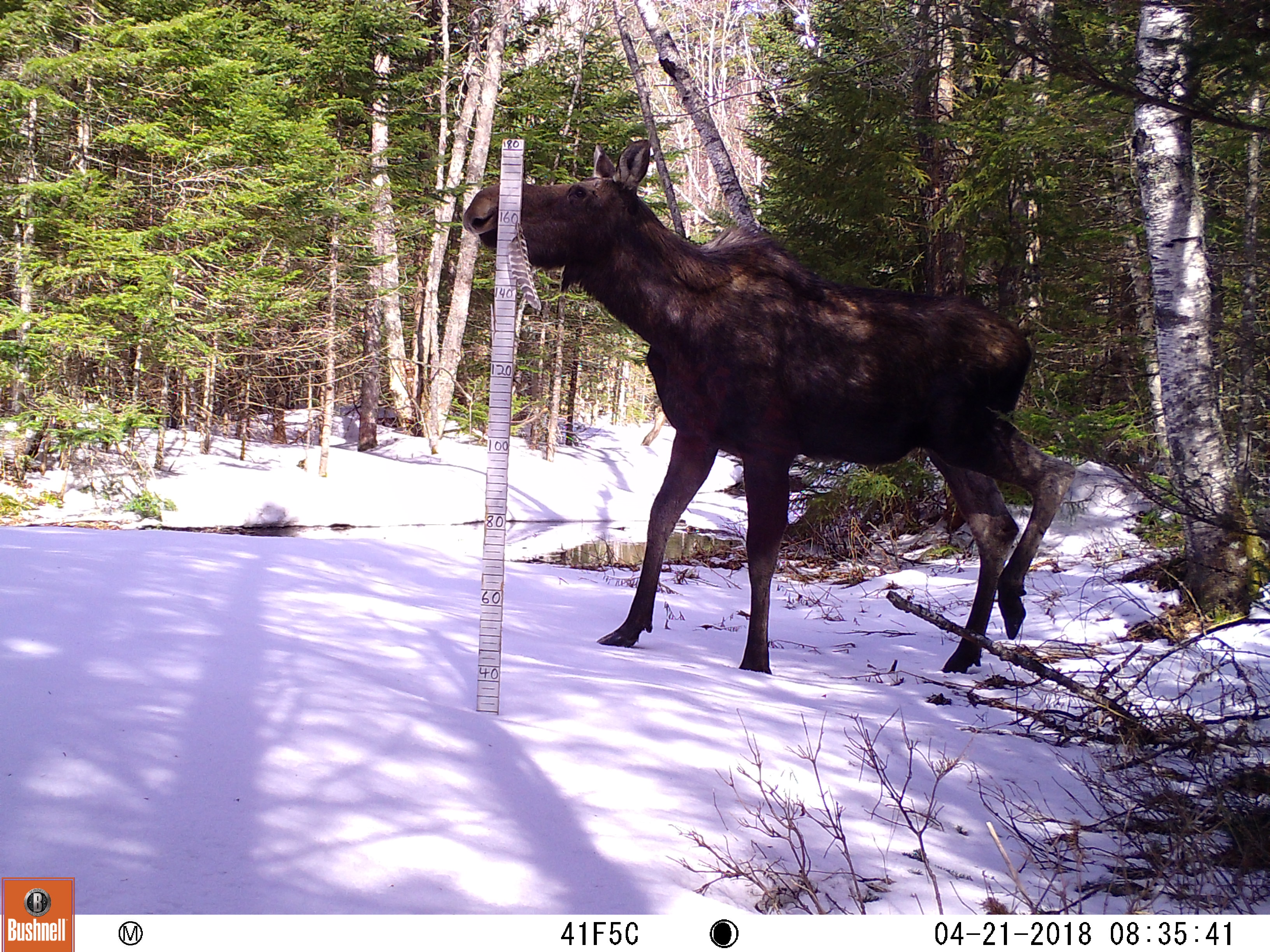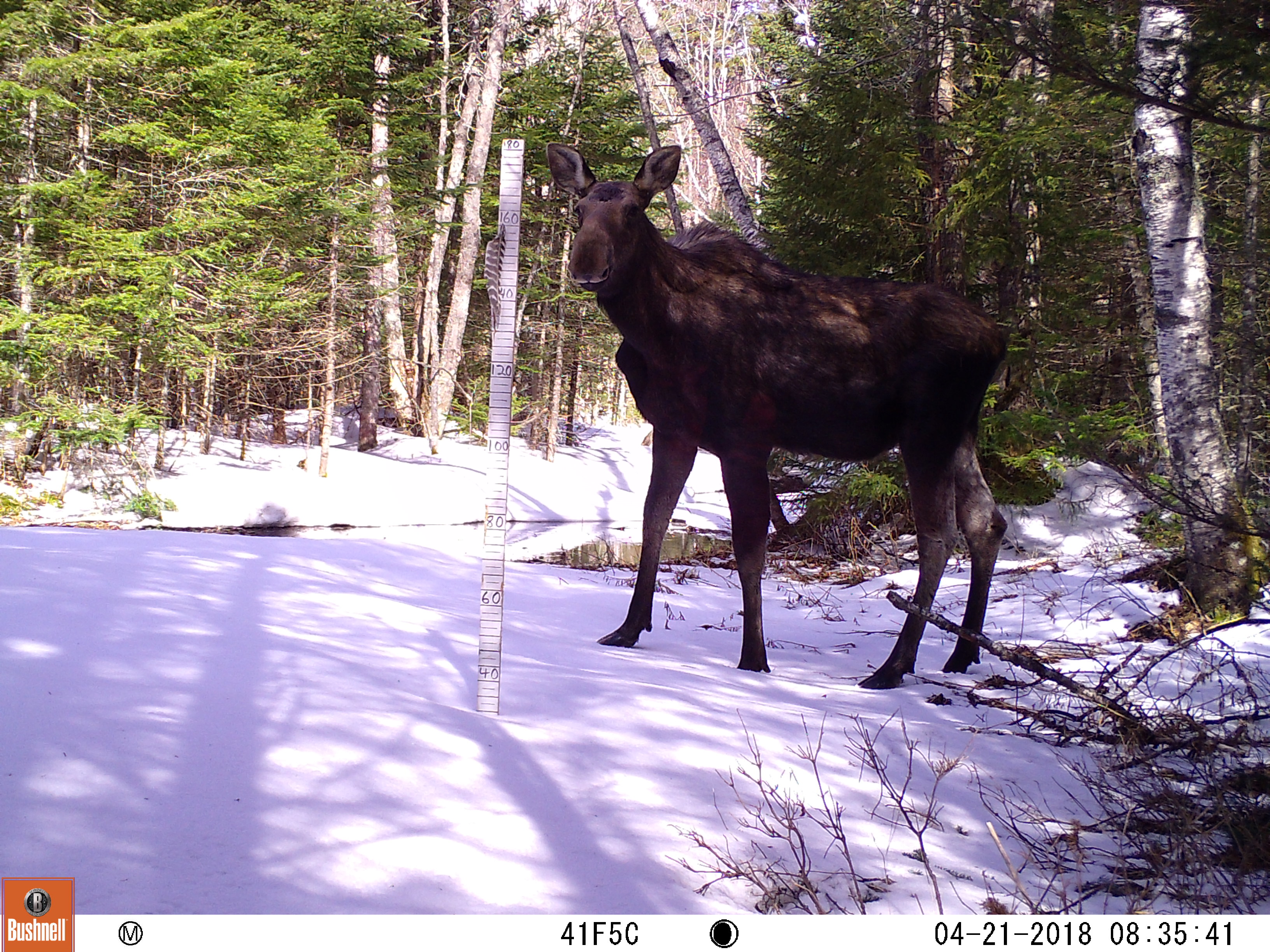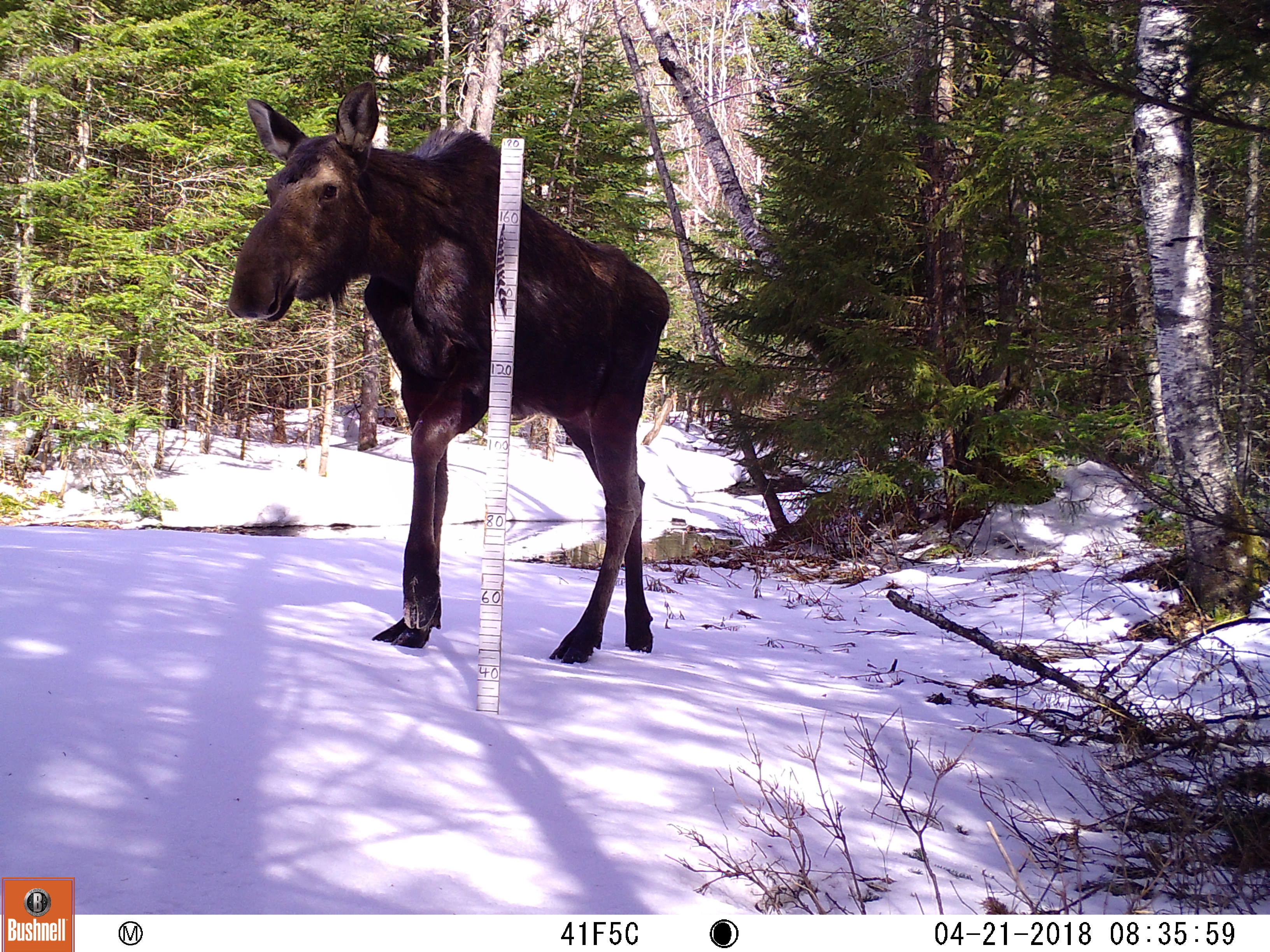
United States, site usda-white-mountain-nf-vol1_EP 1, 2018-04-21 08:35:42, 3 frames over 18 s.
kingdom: Animalia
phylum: Chordata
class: Mammalia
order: Artiodactyla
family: Cervidae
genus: Alces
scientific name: Alces alces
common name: moose